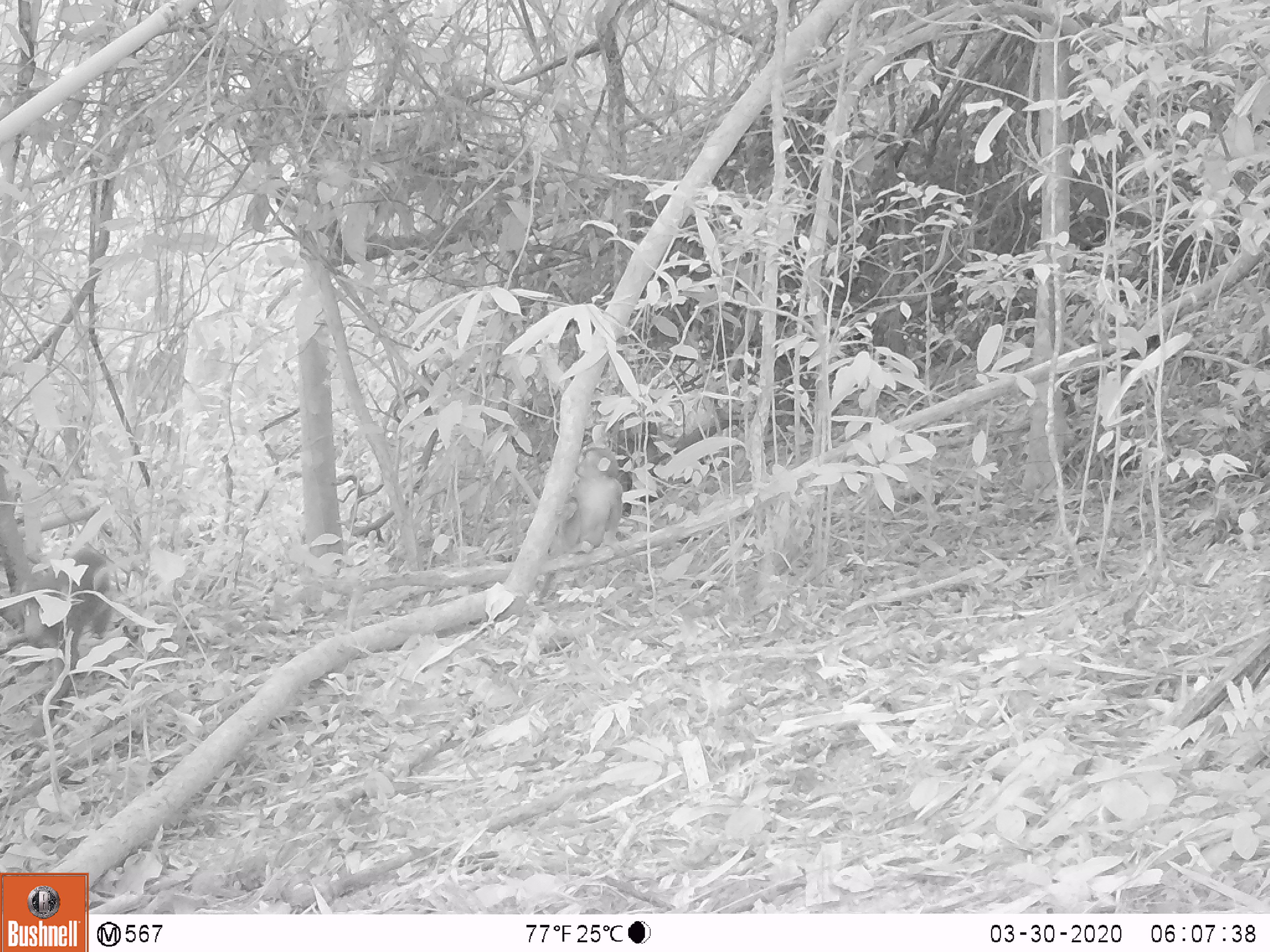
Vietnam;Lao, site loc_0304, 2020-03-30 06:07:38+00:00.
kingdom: Animalia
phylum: Chordata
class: Mammalia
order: Primates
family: Cercopithecidae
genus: Macaca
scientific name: Macaca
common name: macaques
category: assam or rhesus macaque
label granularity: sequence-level